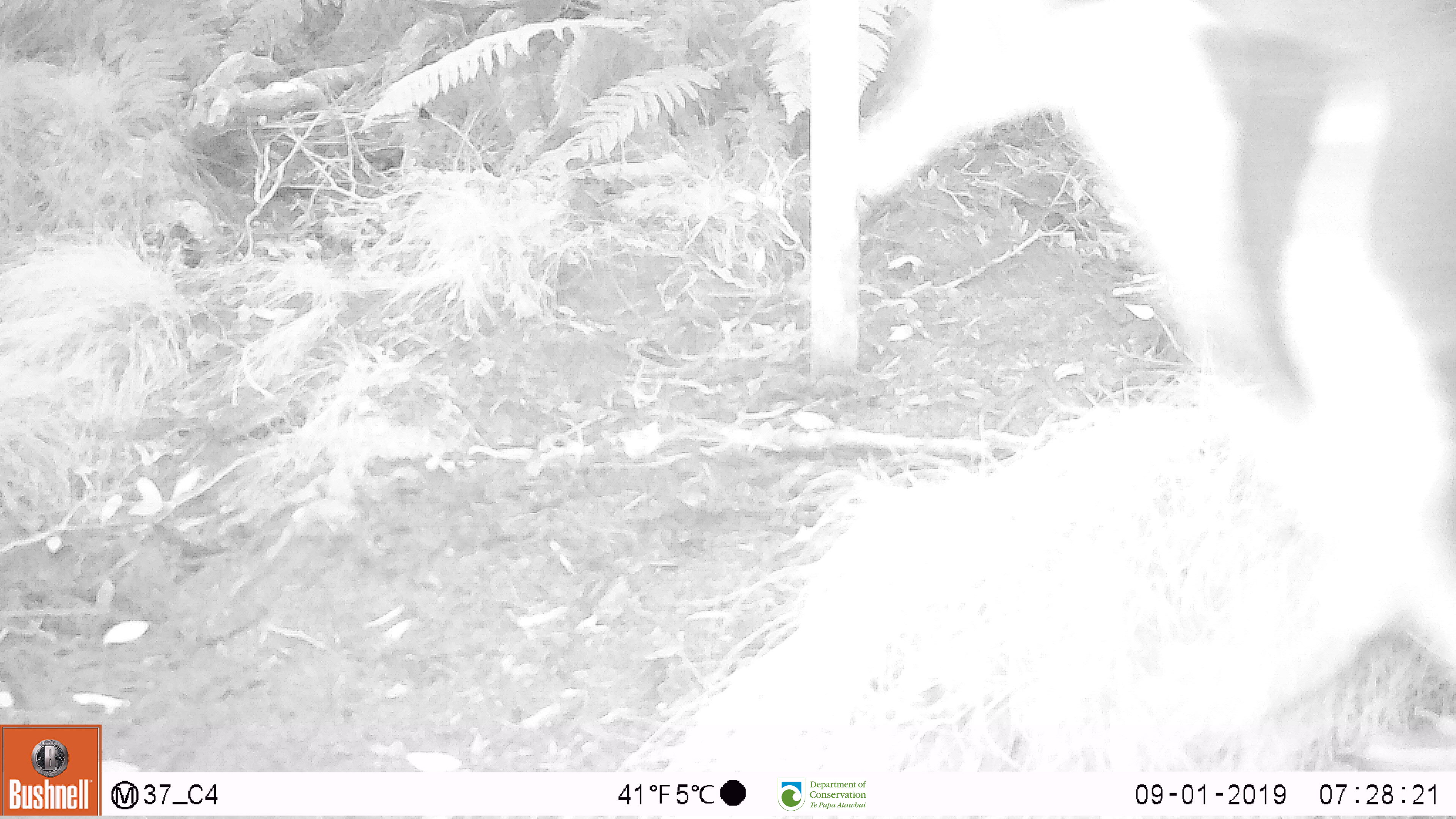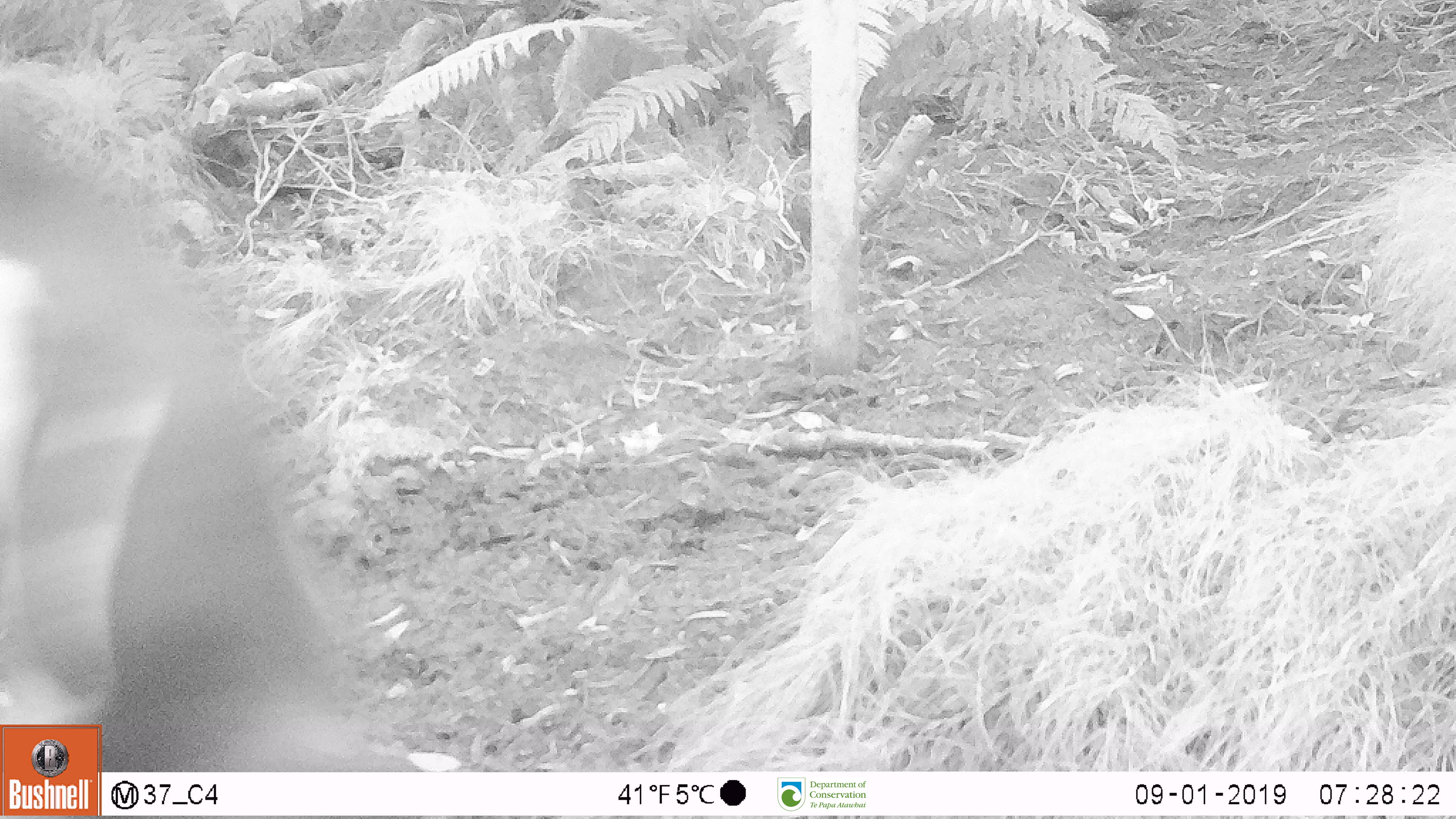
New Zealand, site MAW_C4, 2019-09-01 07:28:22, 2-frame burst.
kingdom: Animalia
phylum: Chordata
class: Aves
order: Sphenisciformes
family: Spheniscidae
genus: Megadyptes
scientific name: Megadyptes antipodes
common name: yellow-eyed penguin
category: yellow eyed penguin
Yellow eyed penguin (yellow-eyed penguin) (Megadyptes antipodes).